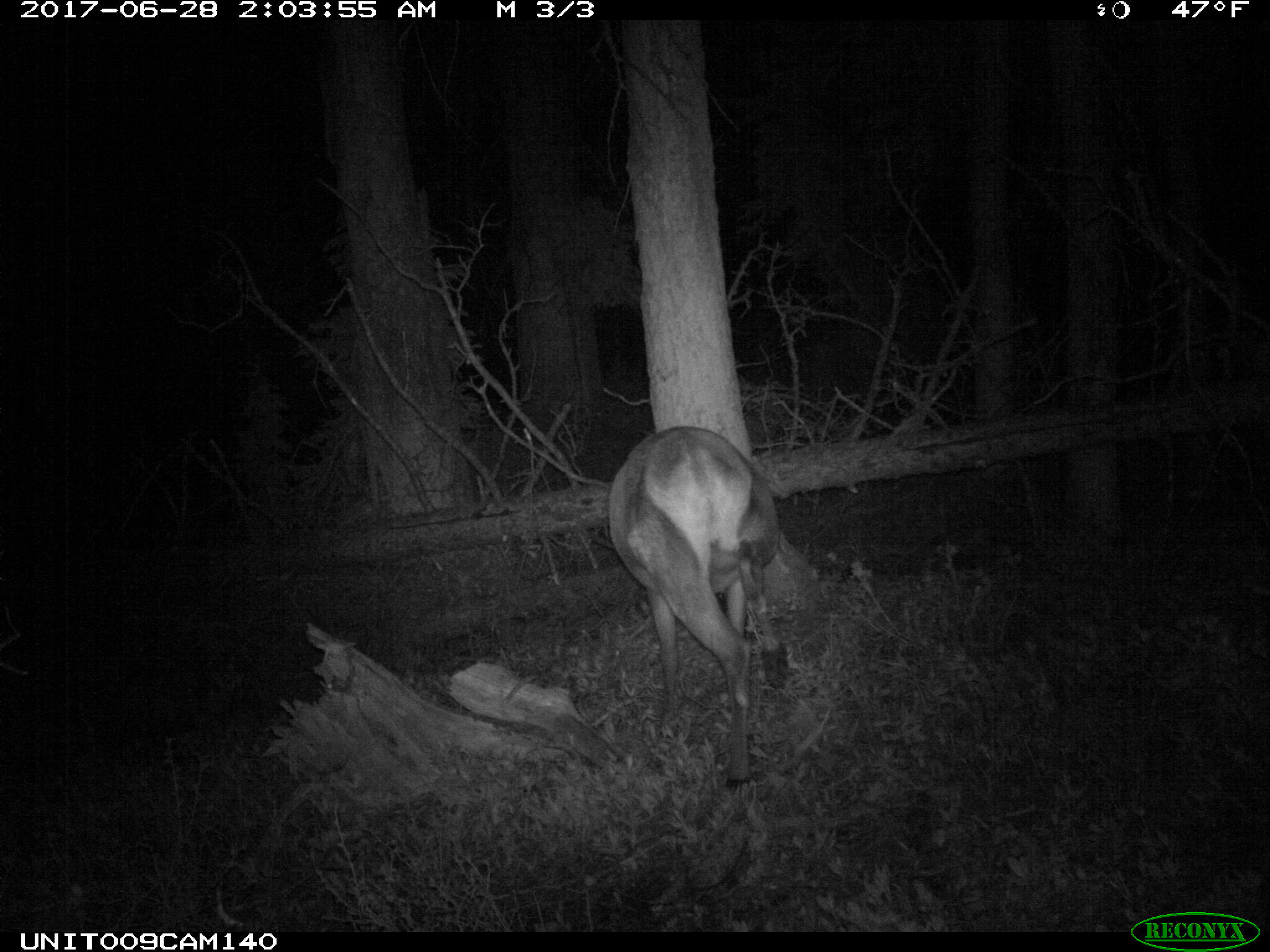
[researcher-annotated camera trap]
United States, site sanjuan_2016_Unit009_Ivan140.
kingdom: Animalia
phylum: Chordata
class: Mammalia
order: Artiodactyla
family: Cervidae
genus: Cervus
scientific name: Cervus elaphus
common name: red deer